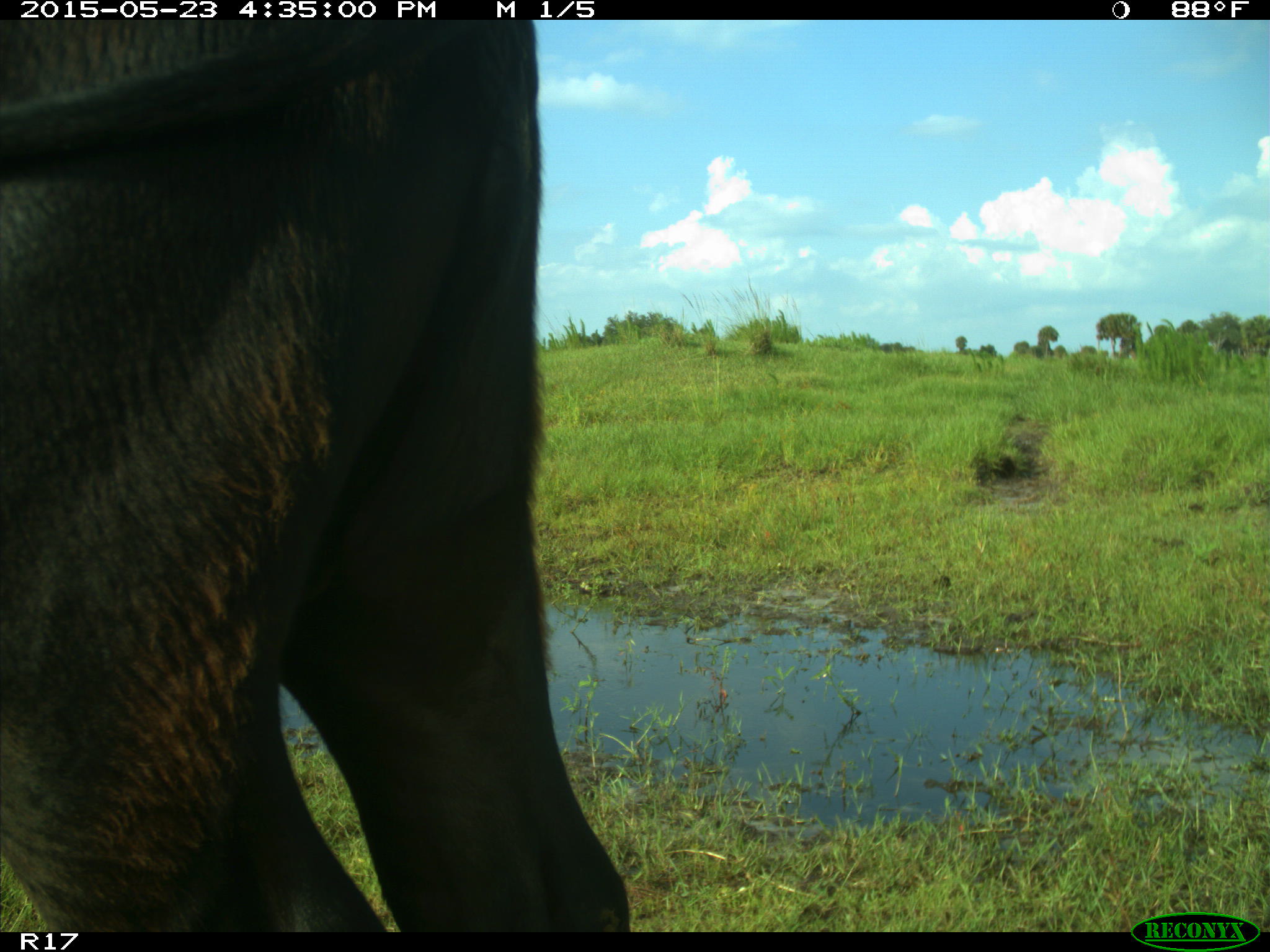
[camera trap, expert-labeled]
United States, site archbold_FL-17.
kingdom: Animalia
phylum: Chordata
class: Mammalia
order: Artiodactyla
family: Bovidae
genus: Bos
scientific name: Bos taurus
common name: domestic cow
Bos taurus (domestic cow).